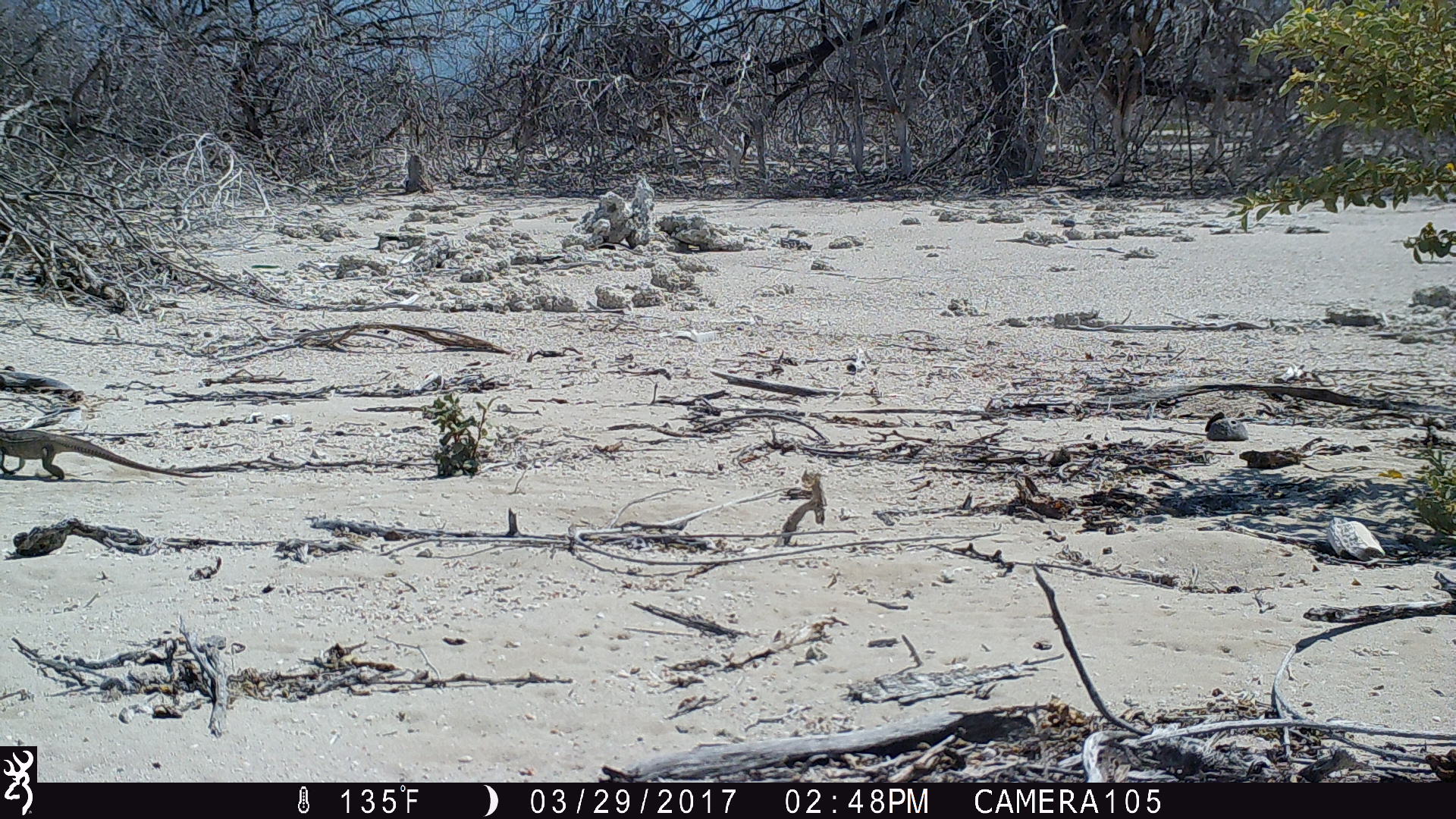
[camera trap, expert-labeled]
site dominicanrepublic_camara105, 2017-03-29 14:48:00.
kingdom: Animalia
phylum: Chordata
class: Reptilia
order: Squamata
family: Iguanidae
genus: Iguana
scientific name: Iguana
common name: typical iguanas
Iguana (typical iguanas).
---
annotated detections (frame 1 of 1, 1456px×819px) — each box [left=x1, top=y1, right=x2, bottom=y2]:
iguana: [left=0, top=419, right=196, bottom=482]